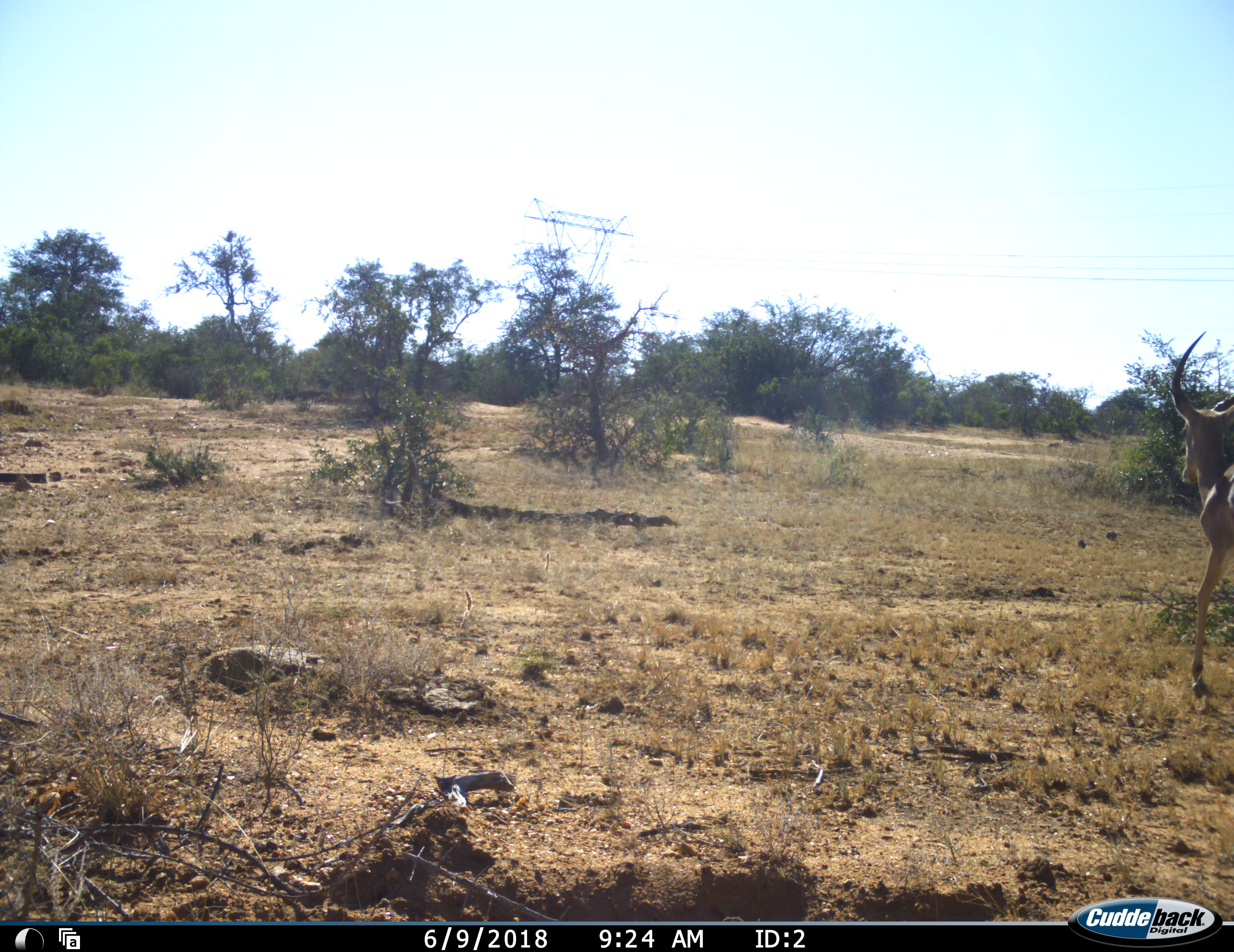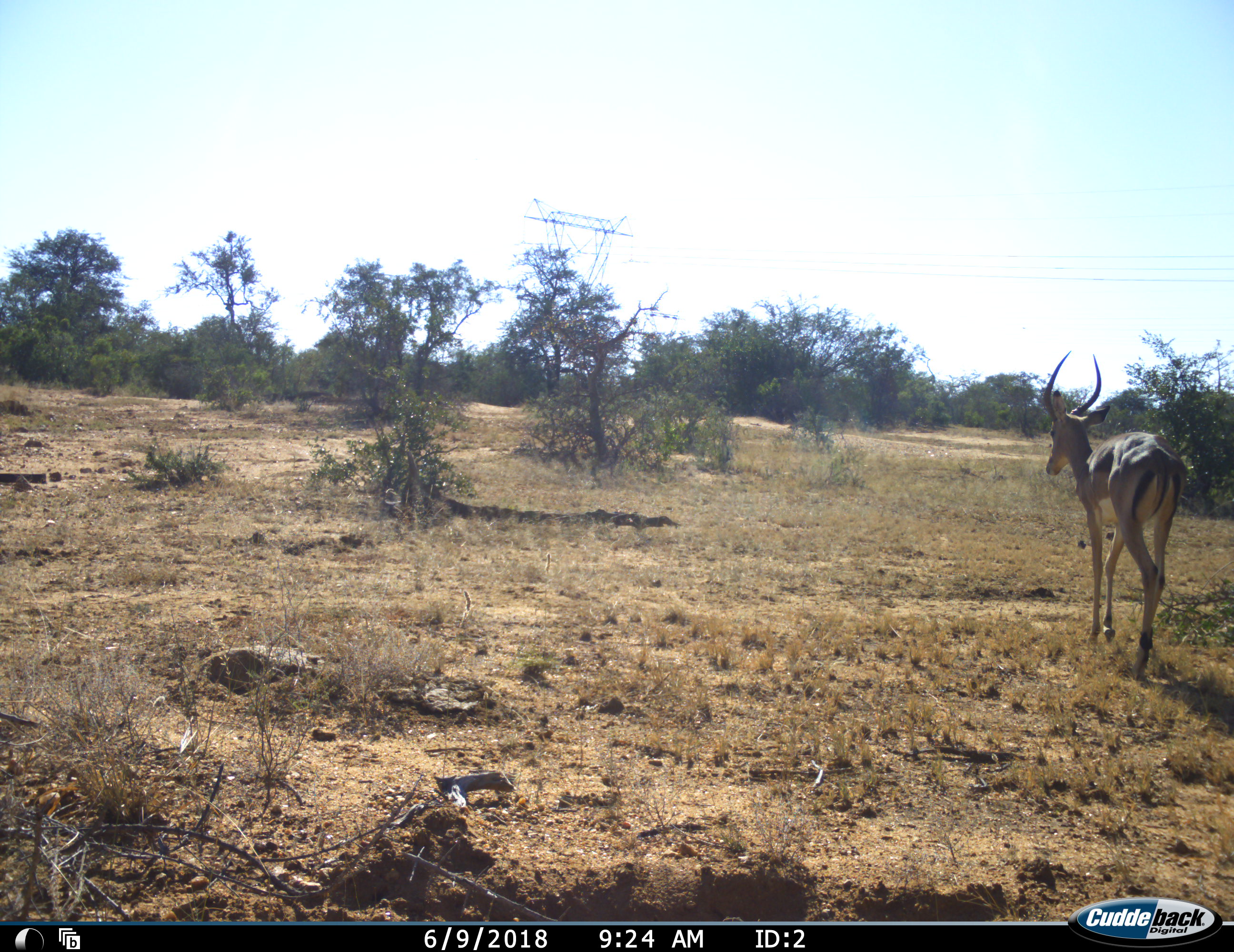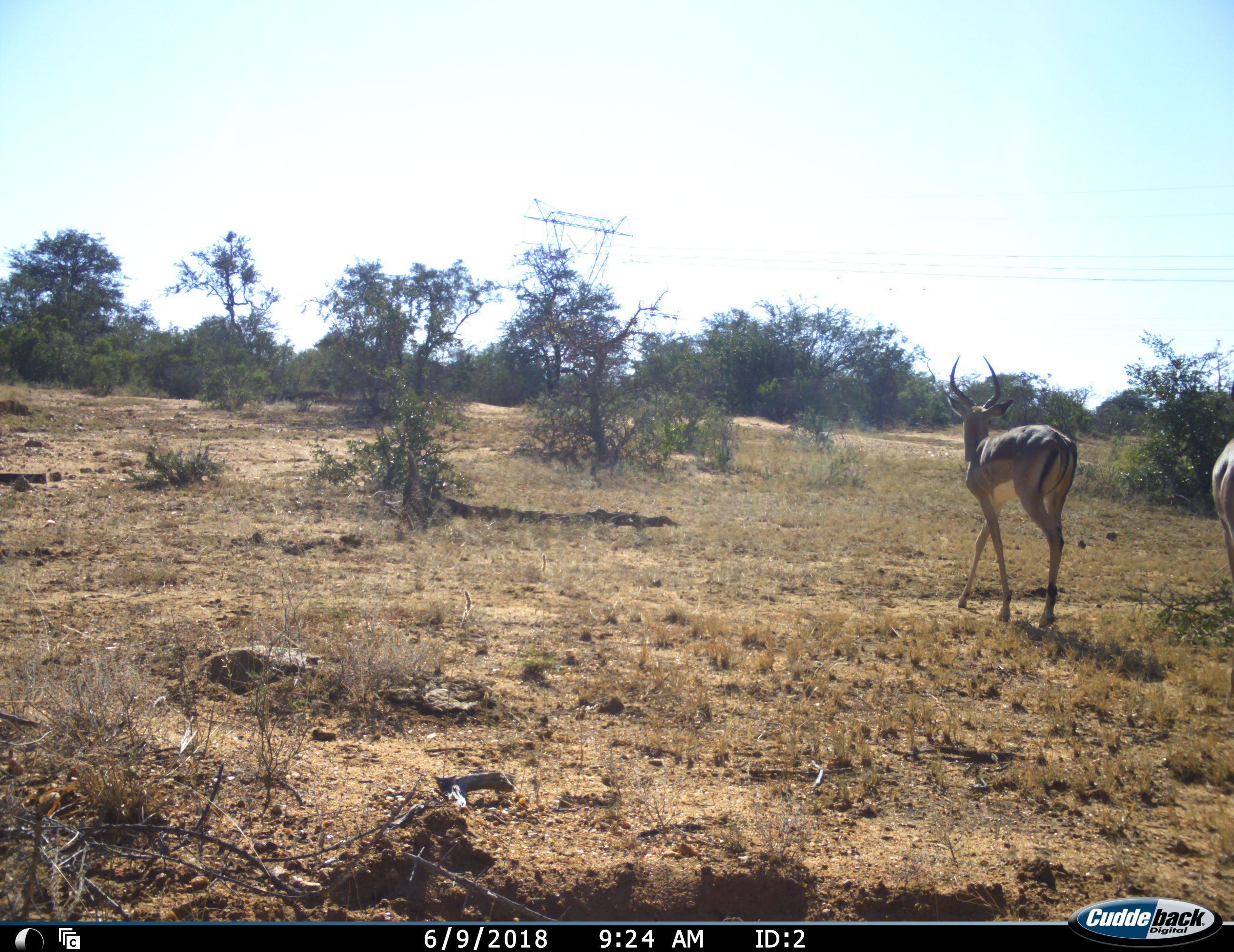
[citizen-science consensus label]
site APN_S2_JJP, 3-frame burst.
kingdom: Animalia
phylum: Chordata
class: Mammalia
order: Artiodactyla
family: Bovidae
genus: Aepyceros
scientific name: Aepyceros melampus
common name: impala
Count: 2.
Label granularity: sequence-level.